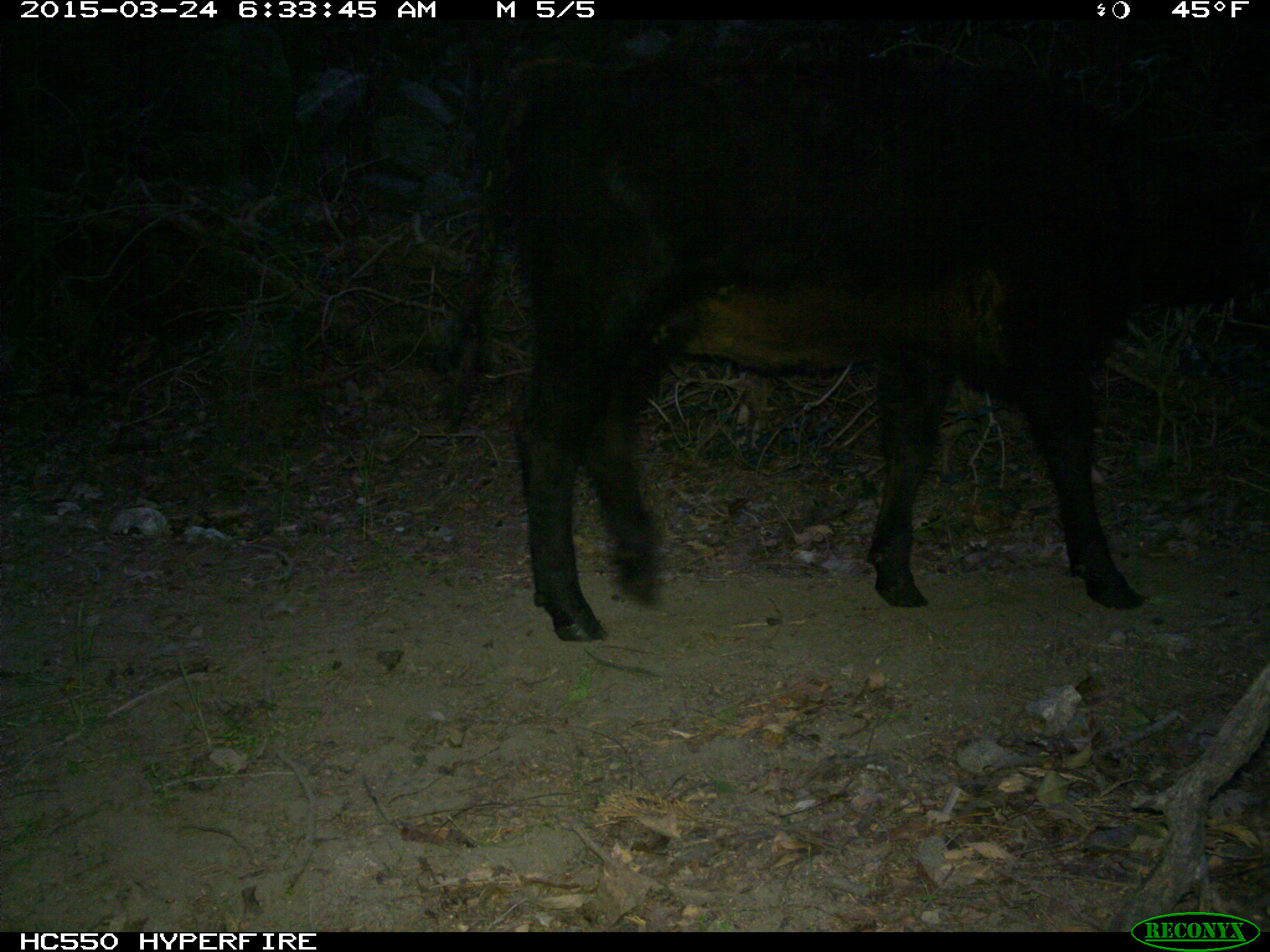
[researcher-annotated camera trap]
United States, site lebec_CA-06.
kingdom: Animalia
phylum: Chordata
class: Mammalia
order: Artiodactyla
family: Bovidae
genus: Bos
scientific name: Bos taurus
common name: domestic cow